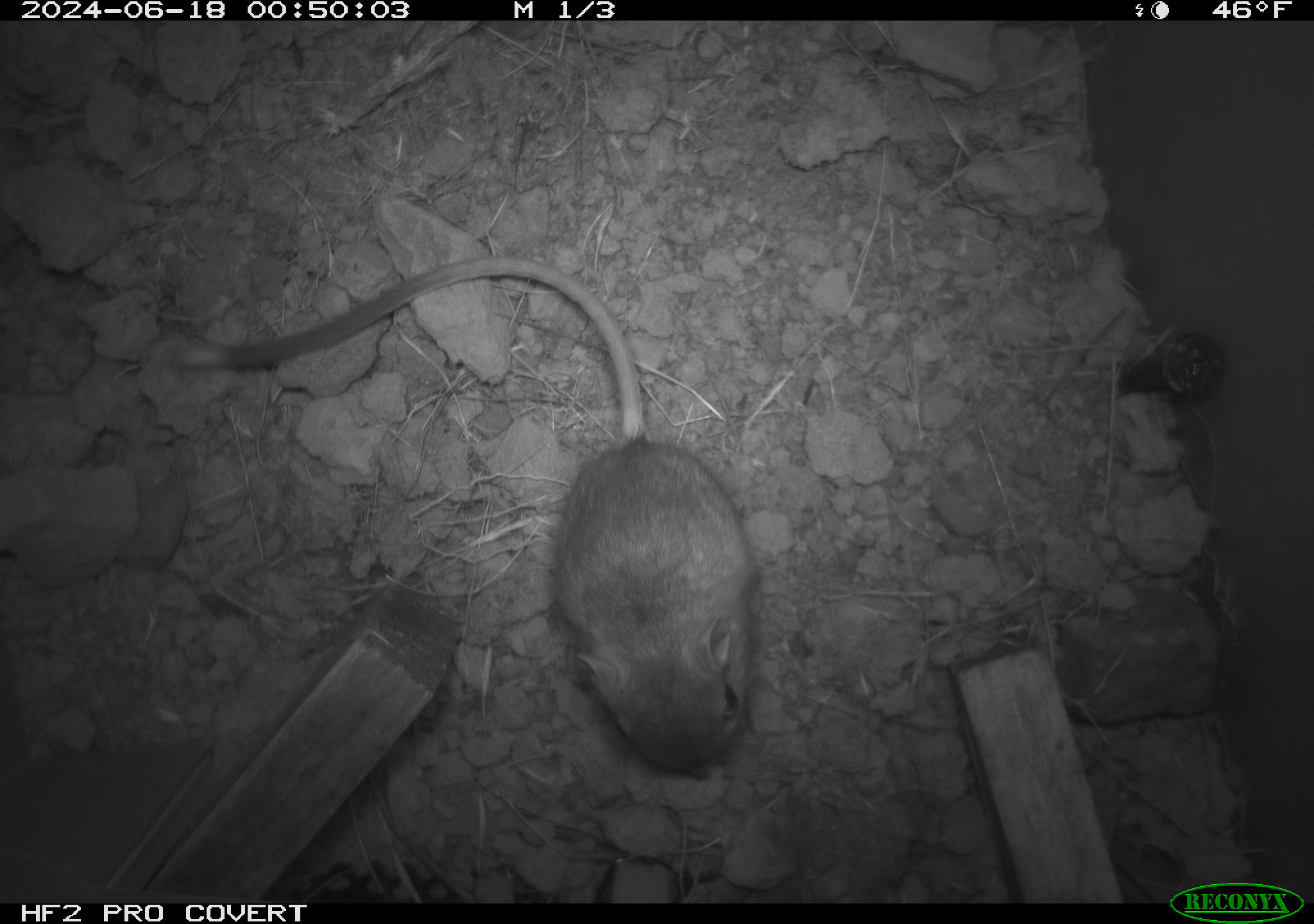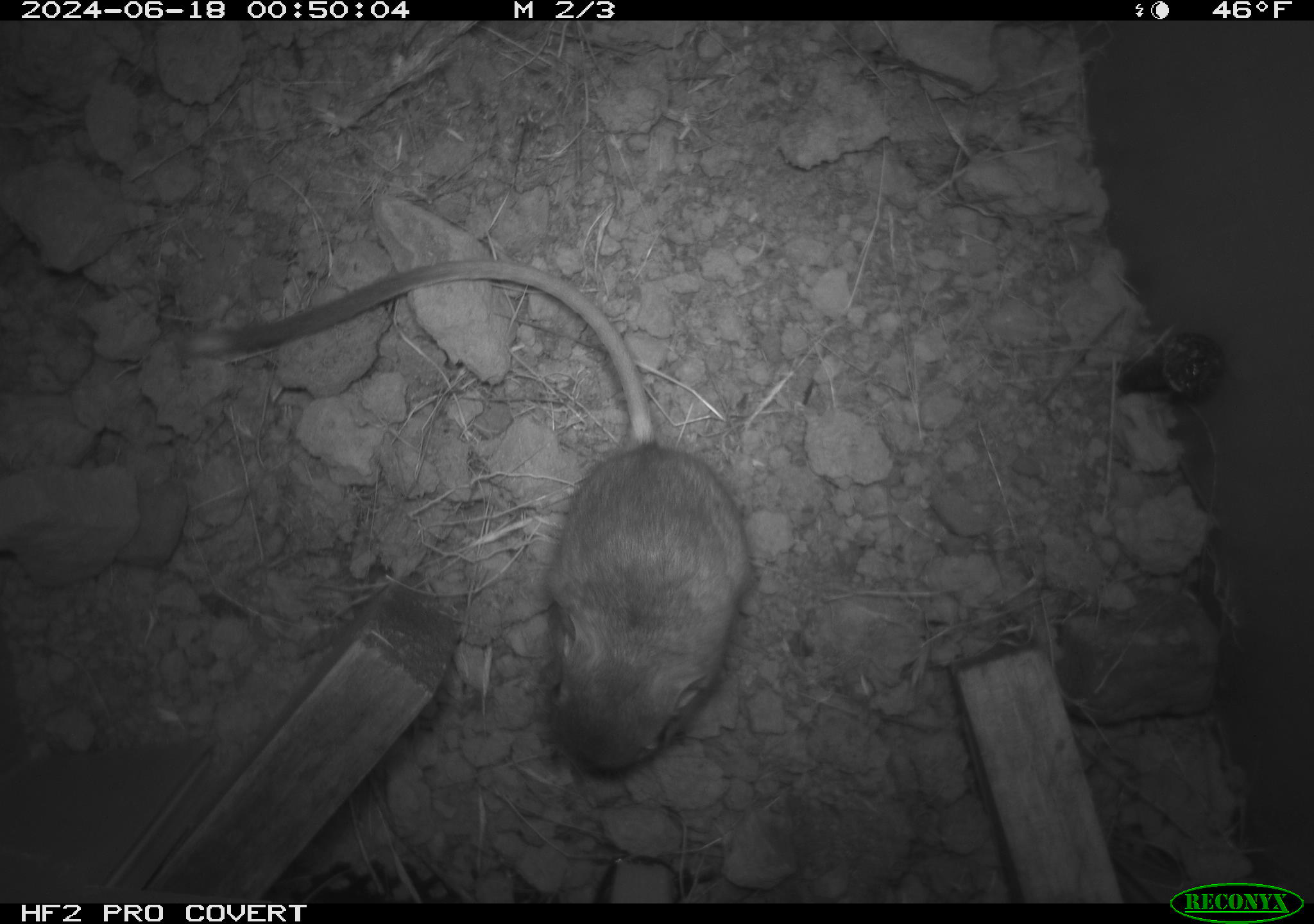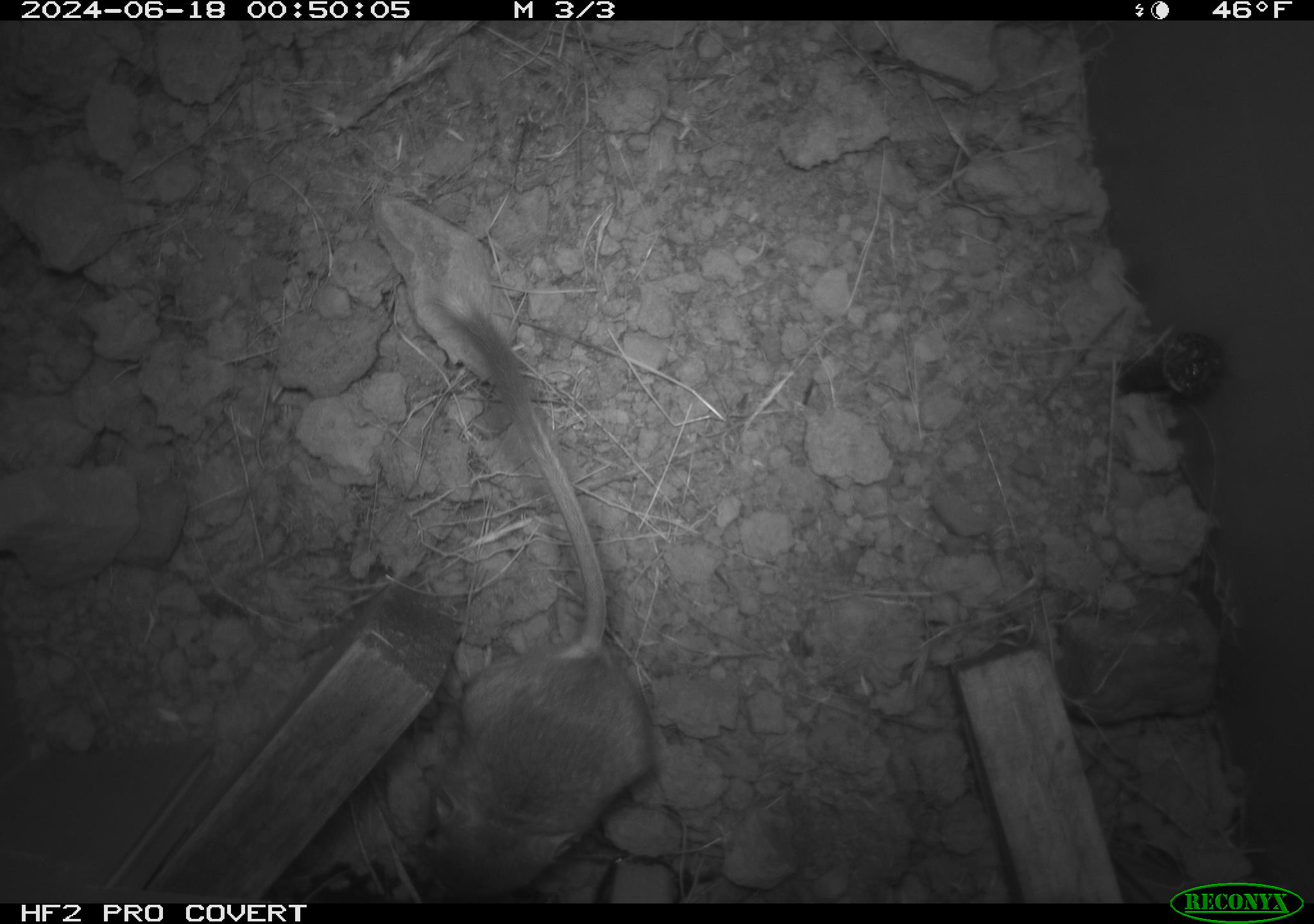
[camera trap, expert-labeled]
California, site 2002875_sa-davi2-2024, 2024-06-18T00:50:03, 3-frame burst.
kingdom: Animalia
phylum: Chordata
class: Mammalia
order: Rodentia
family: Heteromyidae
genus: Dipodomys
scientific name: Dipodomys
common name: kangaroo rats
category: dipodomys species